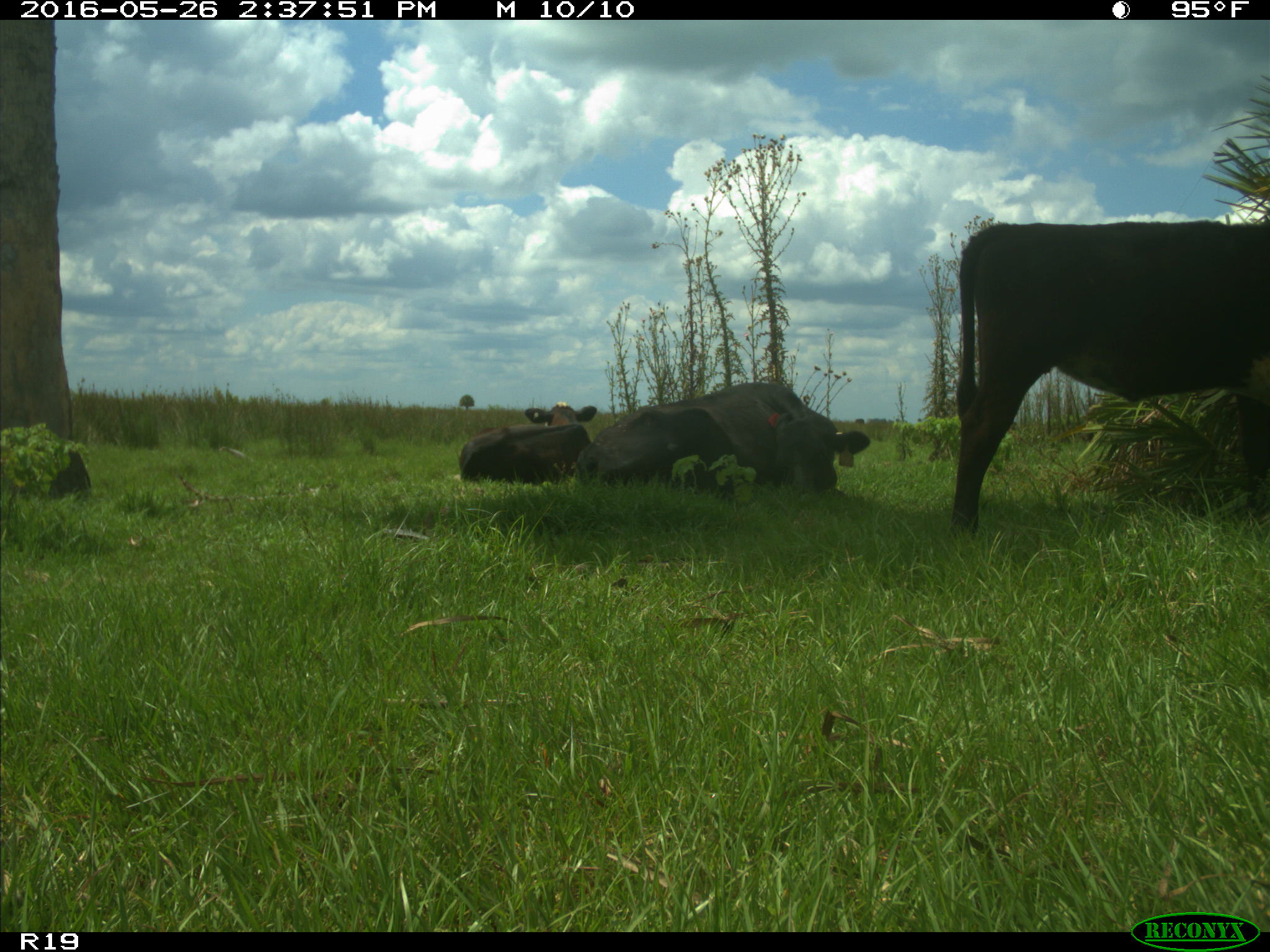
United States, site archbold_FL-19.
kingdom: Animalia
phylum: Chordata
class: Mammalia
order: Artiodactyla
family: Bovidae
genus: Bos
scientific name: Bos taurus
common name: domestic cow